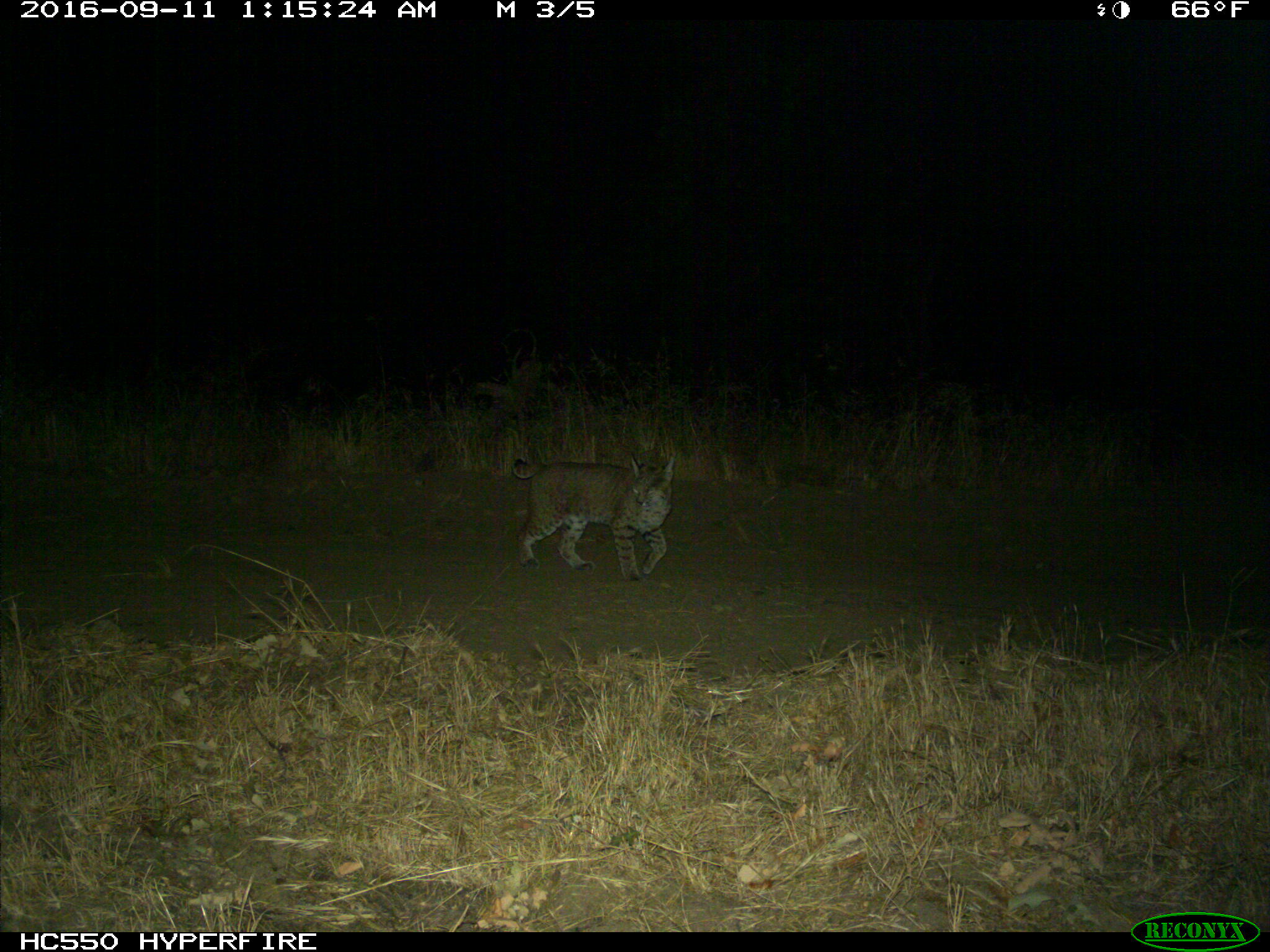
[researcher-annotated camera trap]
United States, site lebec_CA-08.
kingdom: Animalia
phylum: Chordata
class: Mammalia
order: Carnivora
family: Felidae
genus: Lynx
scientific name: Lynx rufus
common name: bobcat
Lynx rufus (bobcat).